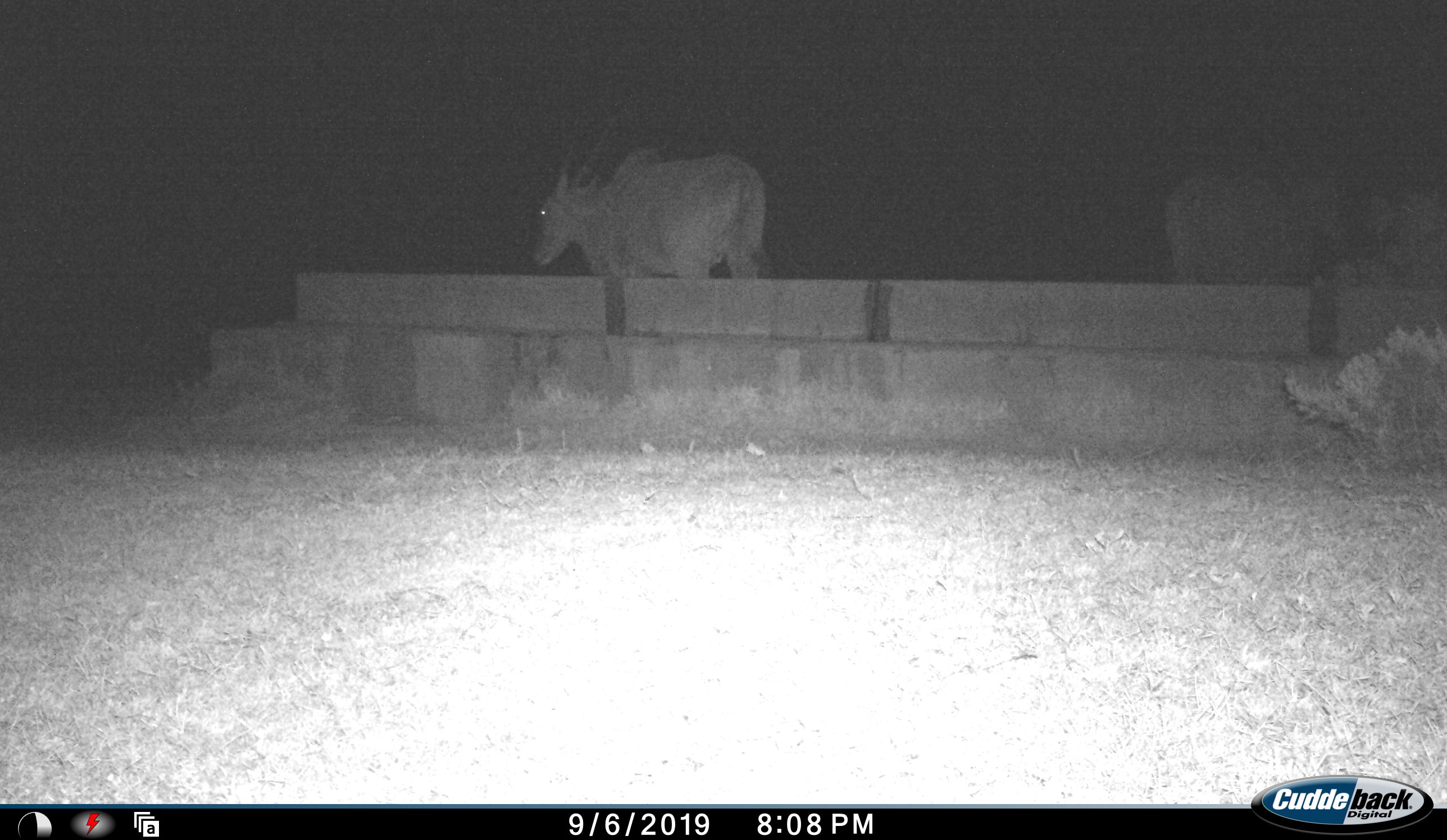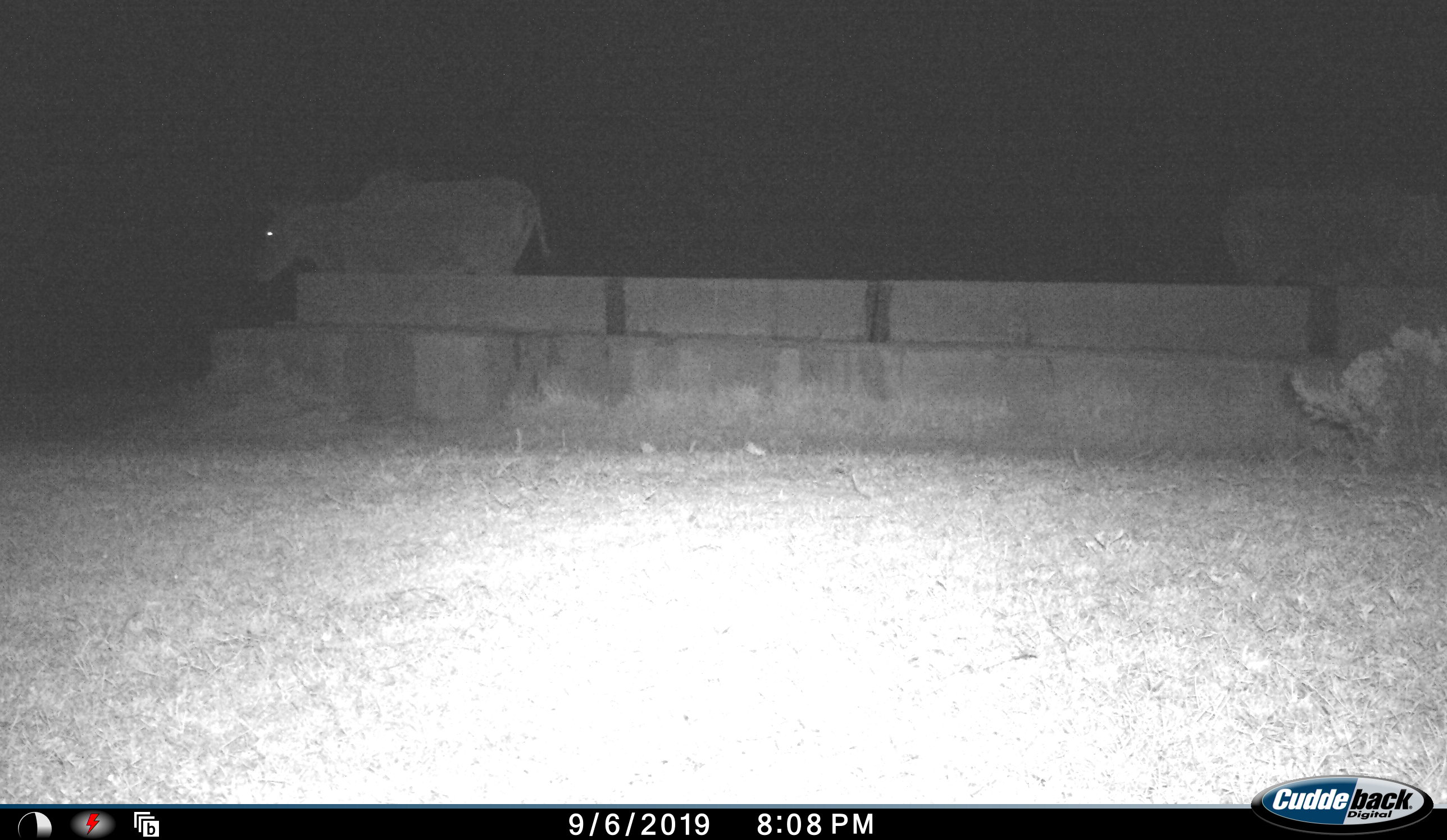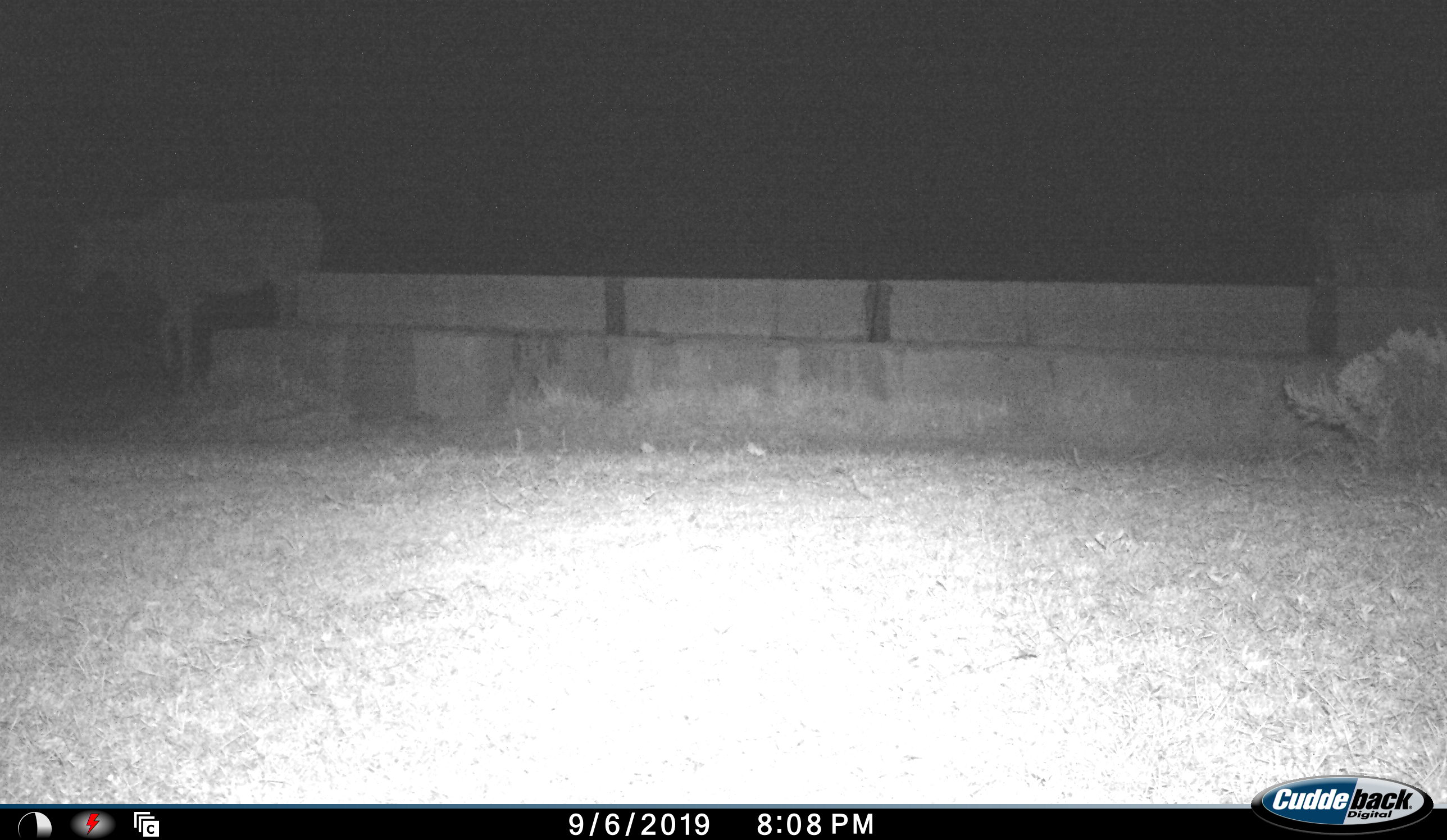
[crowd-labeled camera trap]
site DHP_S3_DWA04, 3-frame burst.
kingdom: Animalia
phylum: Chordata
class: Mammalia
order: Artiodactyla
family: Bovidae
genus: Tragelaphus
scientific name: Tragelaphus oryx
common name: eland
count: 2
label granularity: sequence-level